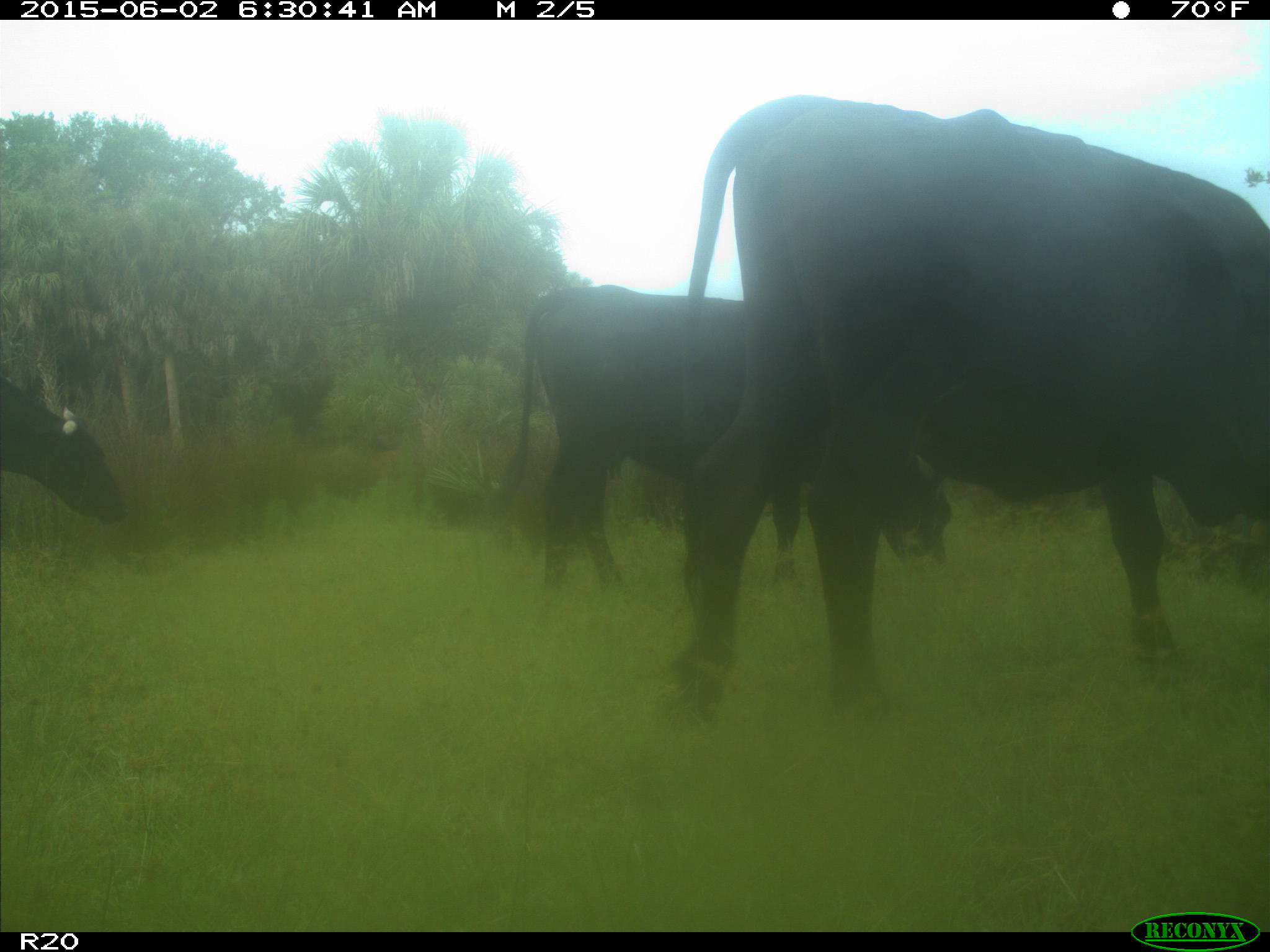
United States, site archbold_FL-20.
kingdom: Animalia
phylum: Chordata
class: Mammalia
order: Artiodactyla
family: Bovidae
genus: Bos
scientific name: Bos taurus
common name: domestic cow